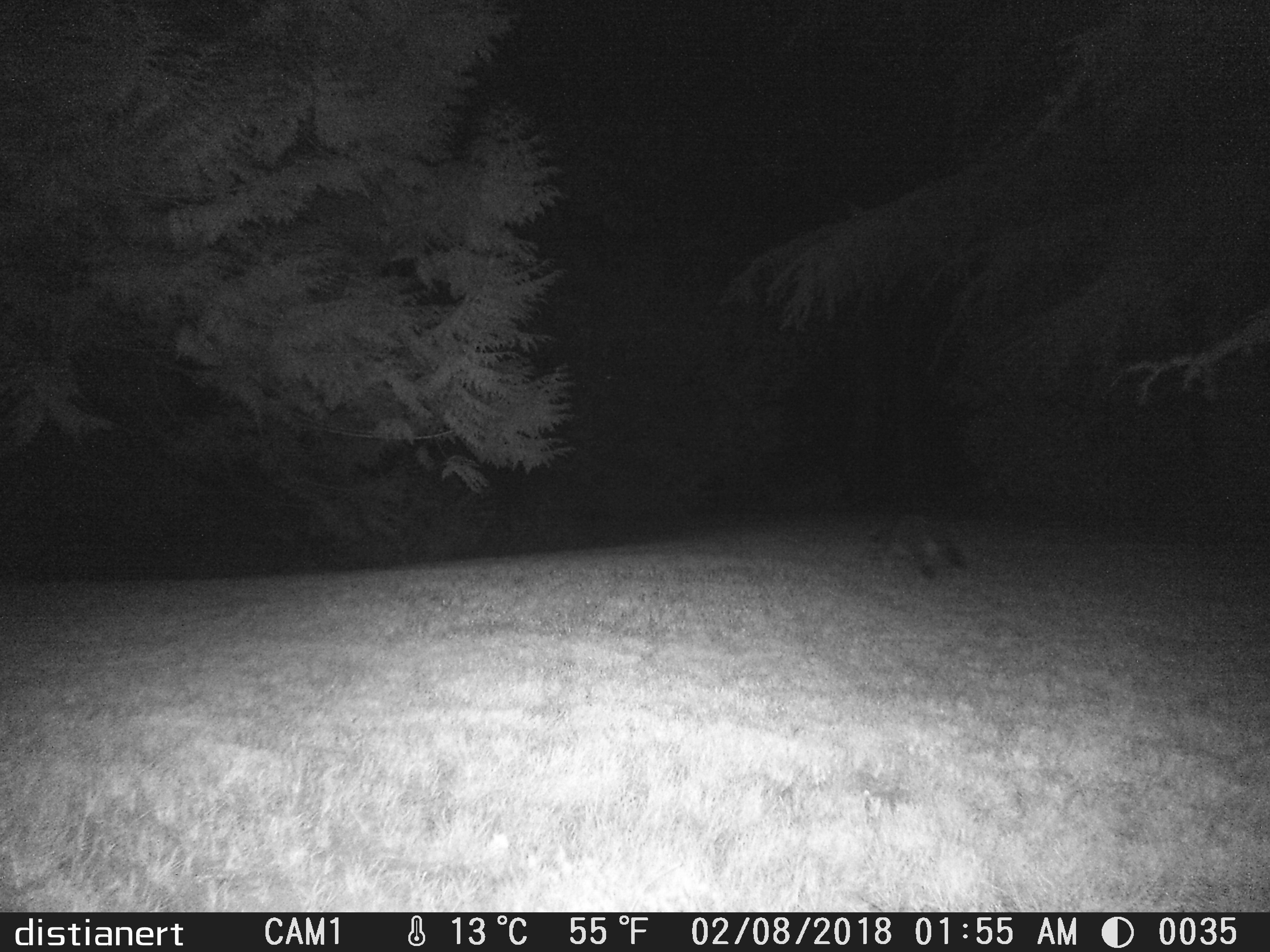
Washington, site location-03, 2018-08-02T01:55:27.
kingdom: Animalia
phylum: Chordata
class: Mammalia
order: Carnivora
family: Procyonidae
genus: Procyon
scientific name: Procyon lotor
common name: common raccoon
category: raccoon